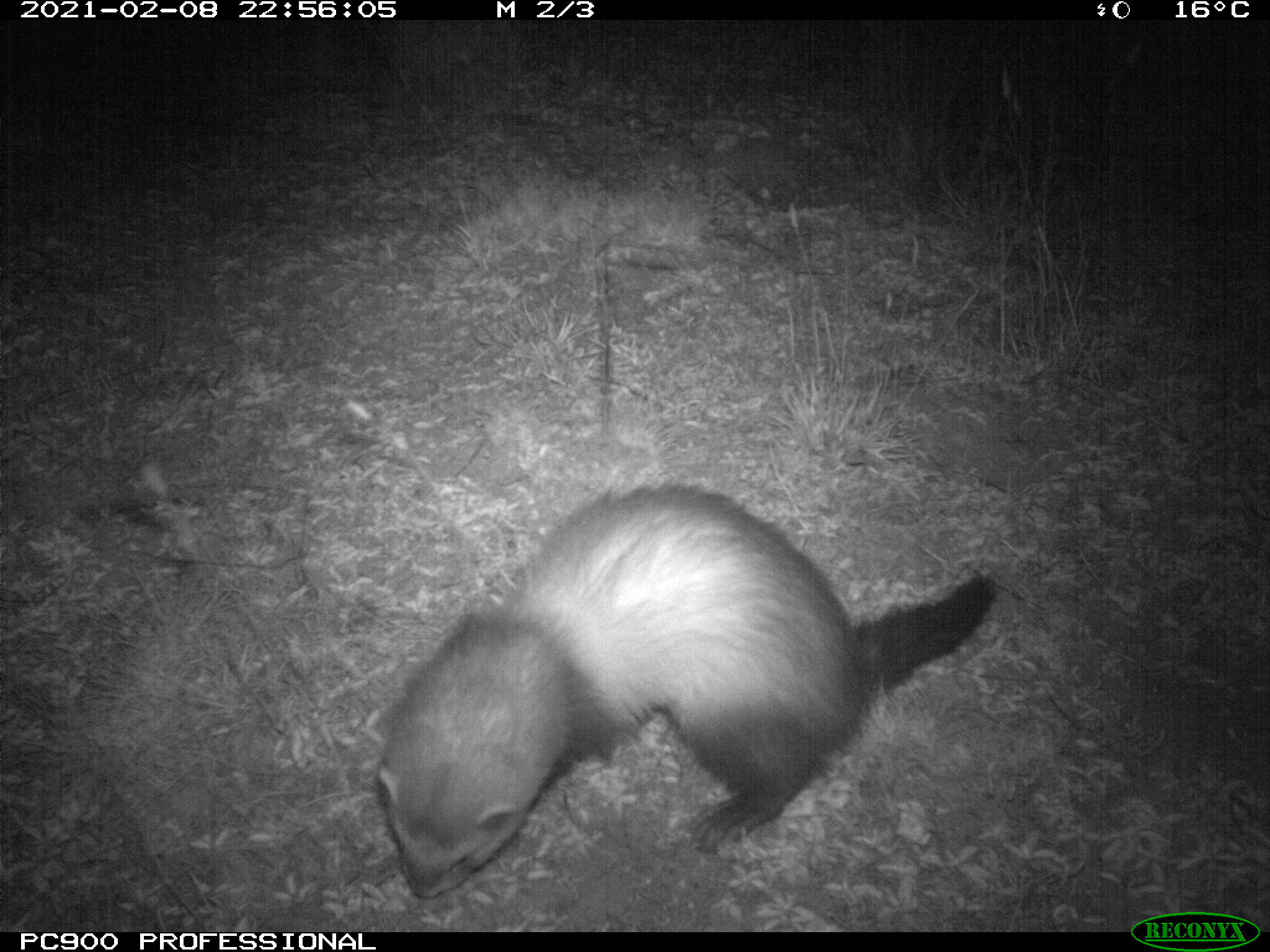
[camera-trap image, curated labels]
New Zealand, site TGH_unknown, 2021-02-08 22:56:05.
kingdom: Animalia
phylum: Chordata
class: Mammalia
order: Carnivora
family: Mustelidae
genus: Mustela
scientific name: Mustela furo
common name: ferret